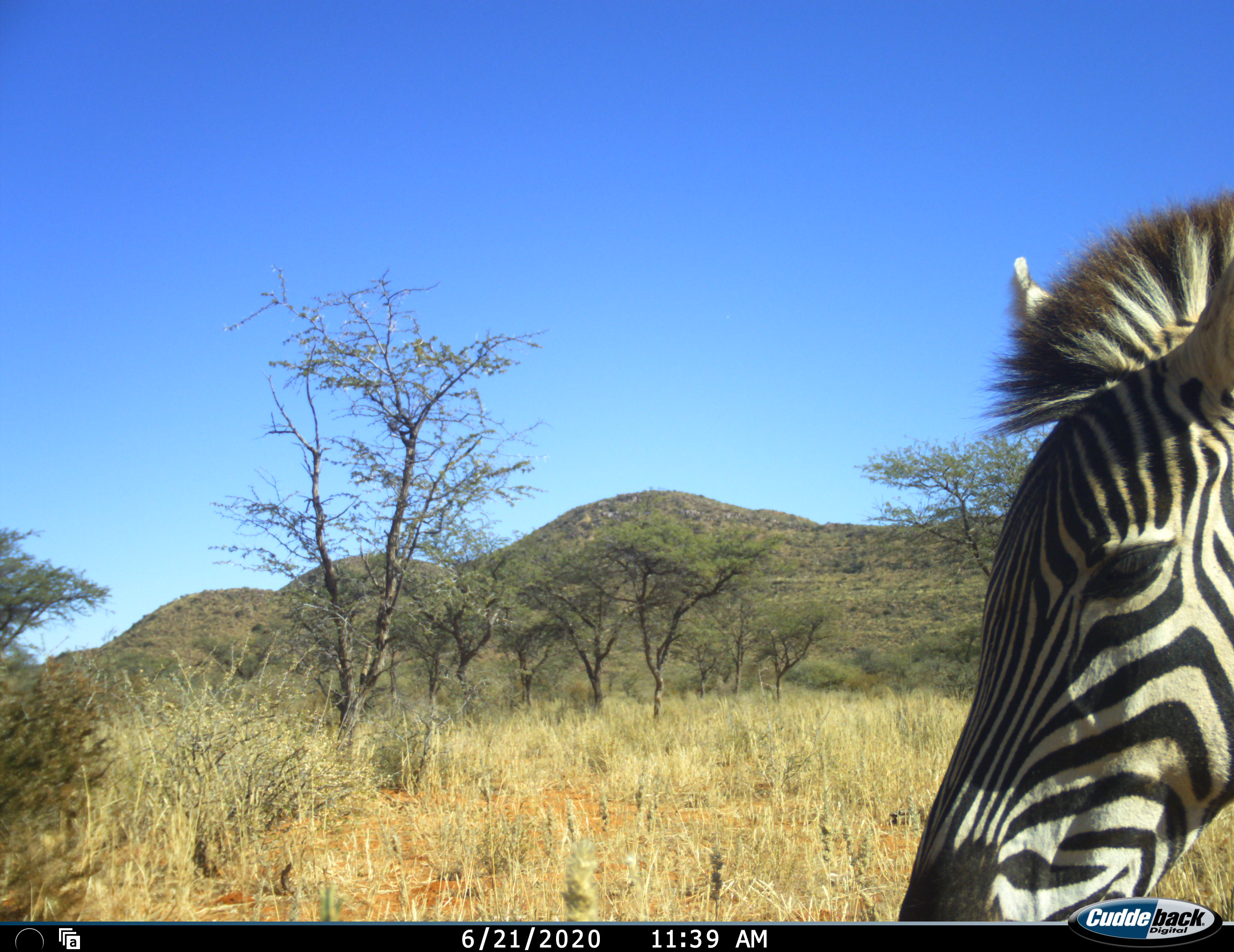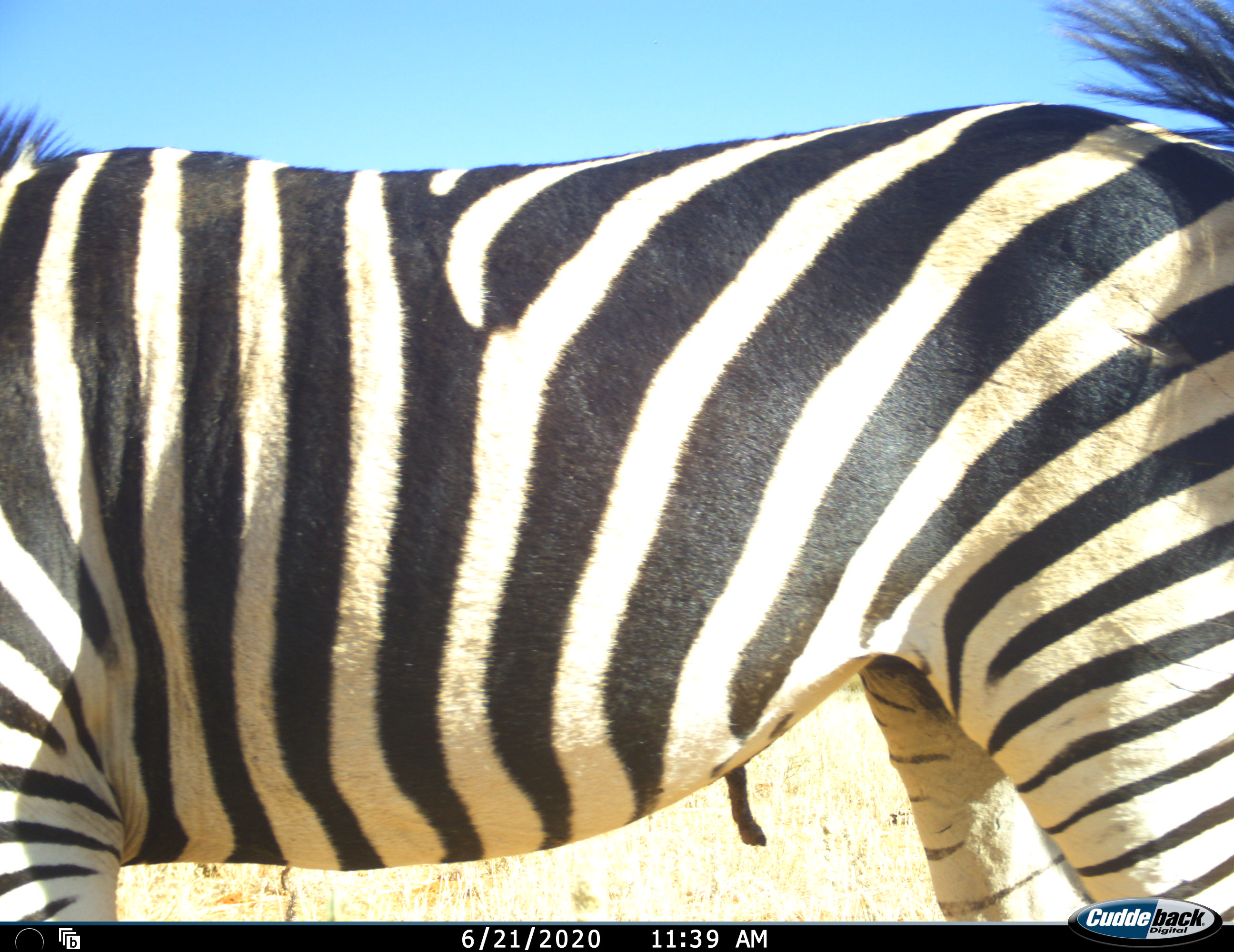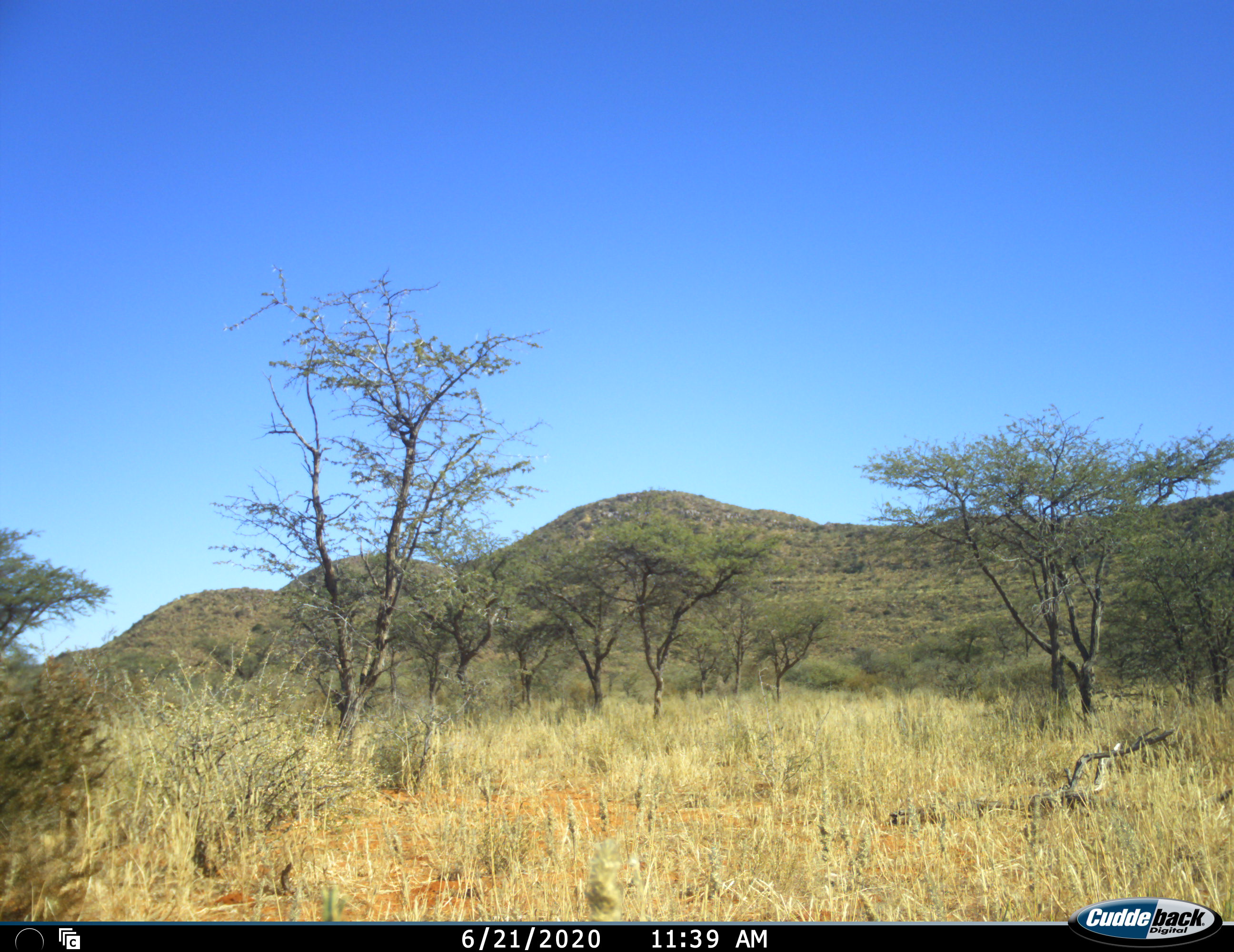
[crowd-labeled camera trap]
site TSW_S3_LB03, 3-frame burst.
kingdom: Animalia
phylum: Chordata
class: Mammalia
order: Perissodactyla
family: Equidae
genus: Equus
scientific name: Equus quagga burchellii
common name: burchell's zebra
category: zebraburchells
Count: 1.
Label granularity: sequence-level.